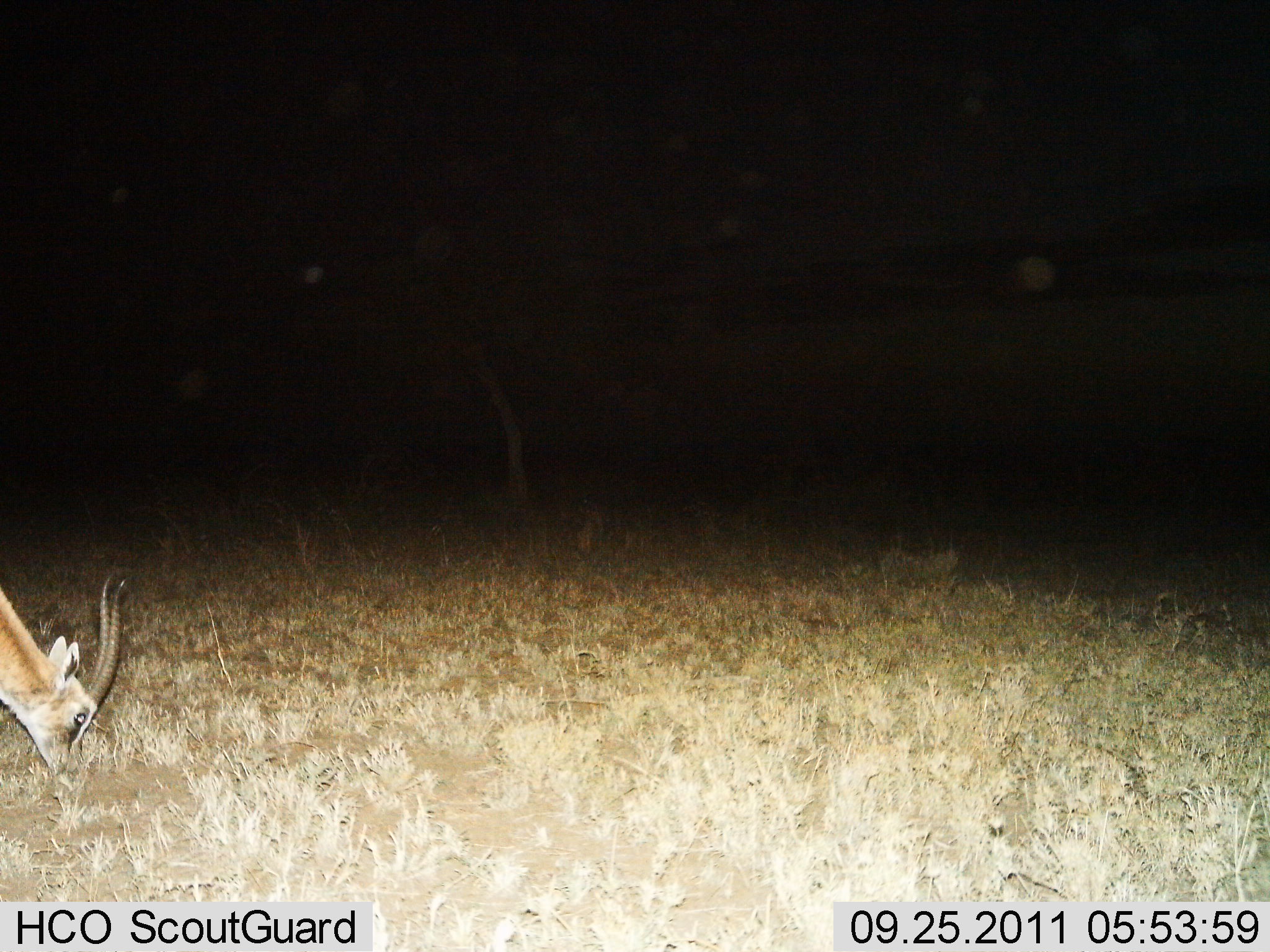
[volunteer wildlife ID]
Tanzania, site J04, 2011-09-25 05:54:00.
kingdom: Animalia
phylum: Chordata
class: Mammalia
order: Artiodactyla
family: Bovidae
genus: Eudorcas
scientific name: Eudorcas thomsonii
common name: thomson's gazelle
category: gazellethomsons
Gazellethomsons (thomson's gazelle) (Eudorcas thomsonii), count 1. Behavior (volunteer vote fractions): standing 19%, resting 0%, moving 0%, interacting 0%. Young present (vote fraction): 0%. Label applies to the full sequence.